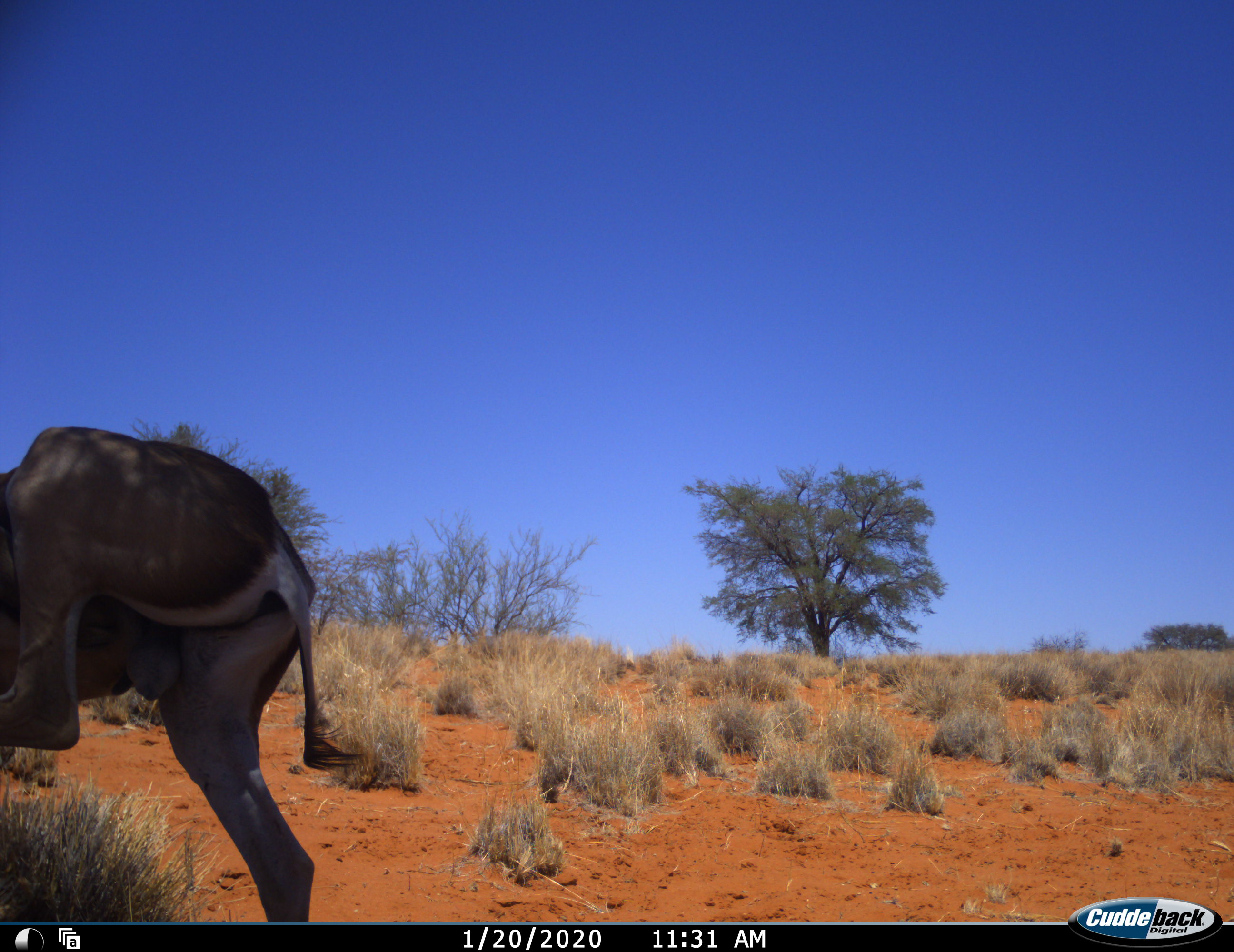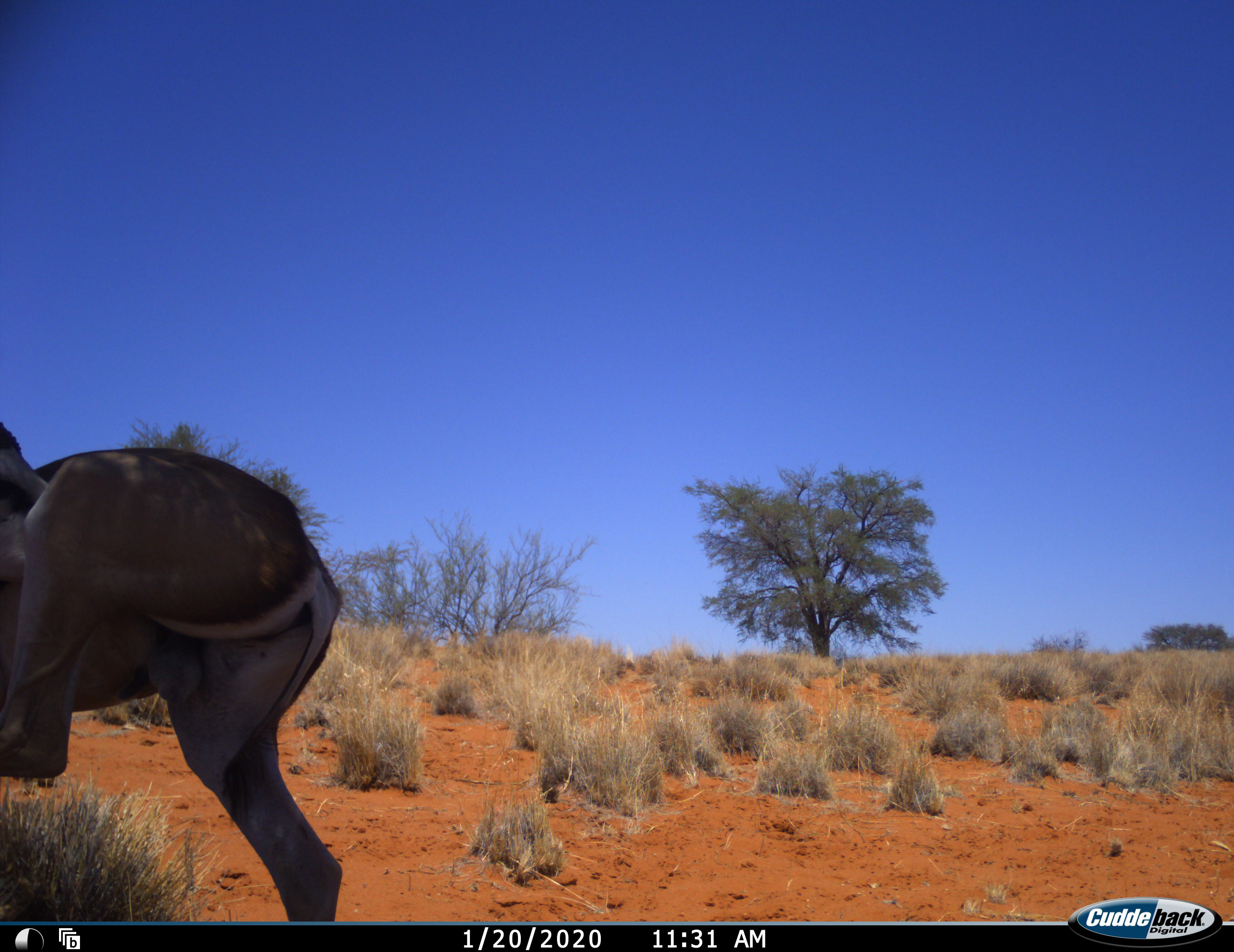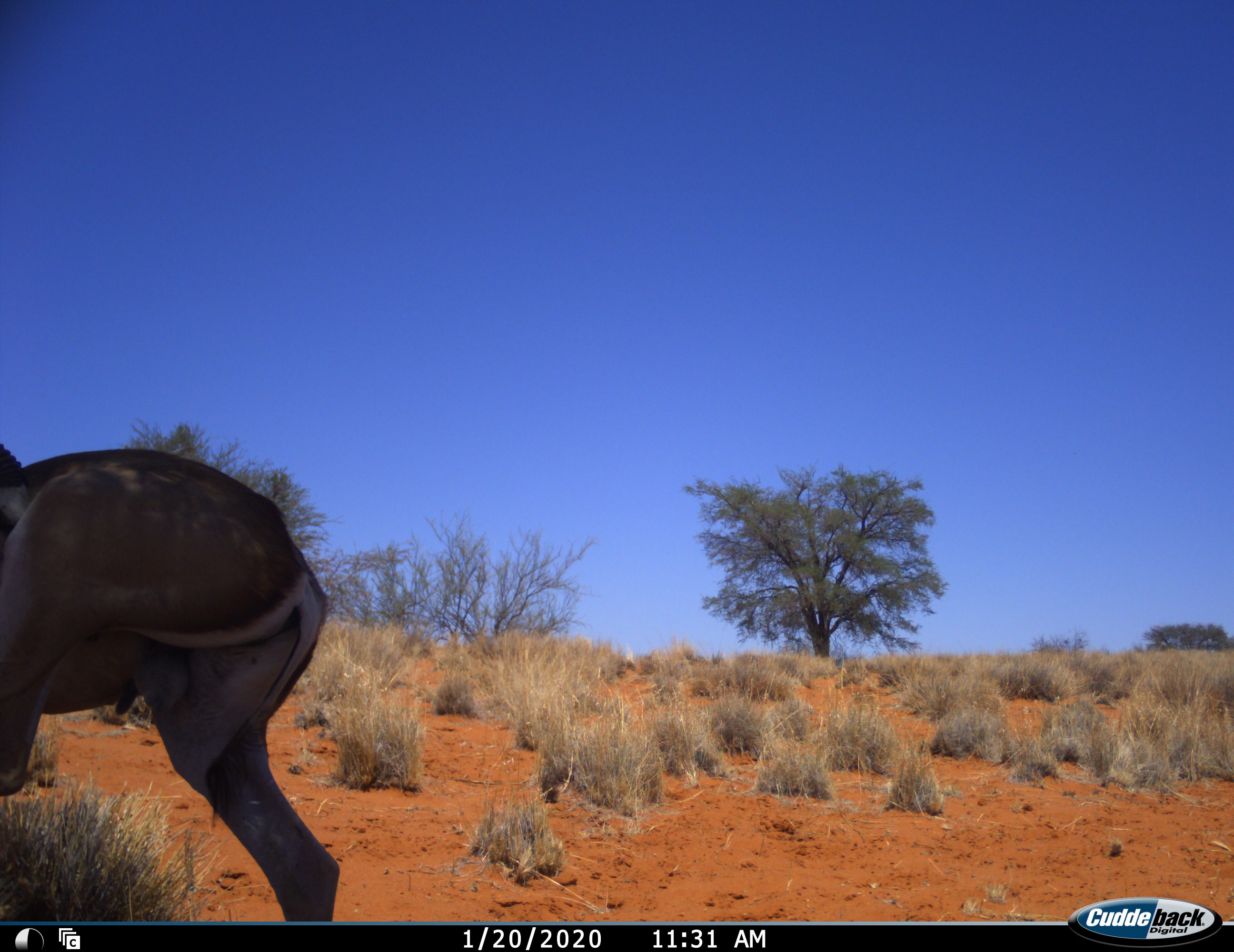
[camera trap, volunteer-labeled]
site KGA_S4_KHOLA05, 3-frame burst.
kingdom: Animalia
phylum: Chordata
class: Mammalia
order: Artiodactyla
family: Bovidae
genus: Antidorcas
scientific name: Antidorcas marsupialis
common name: springbok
Springbok (Antidorcas marsupialis), count 1. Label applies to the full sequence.